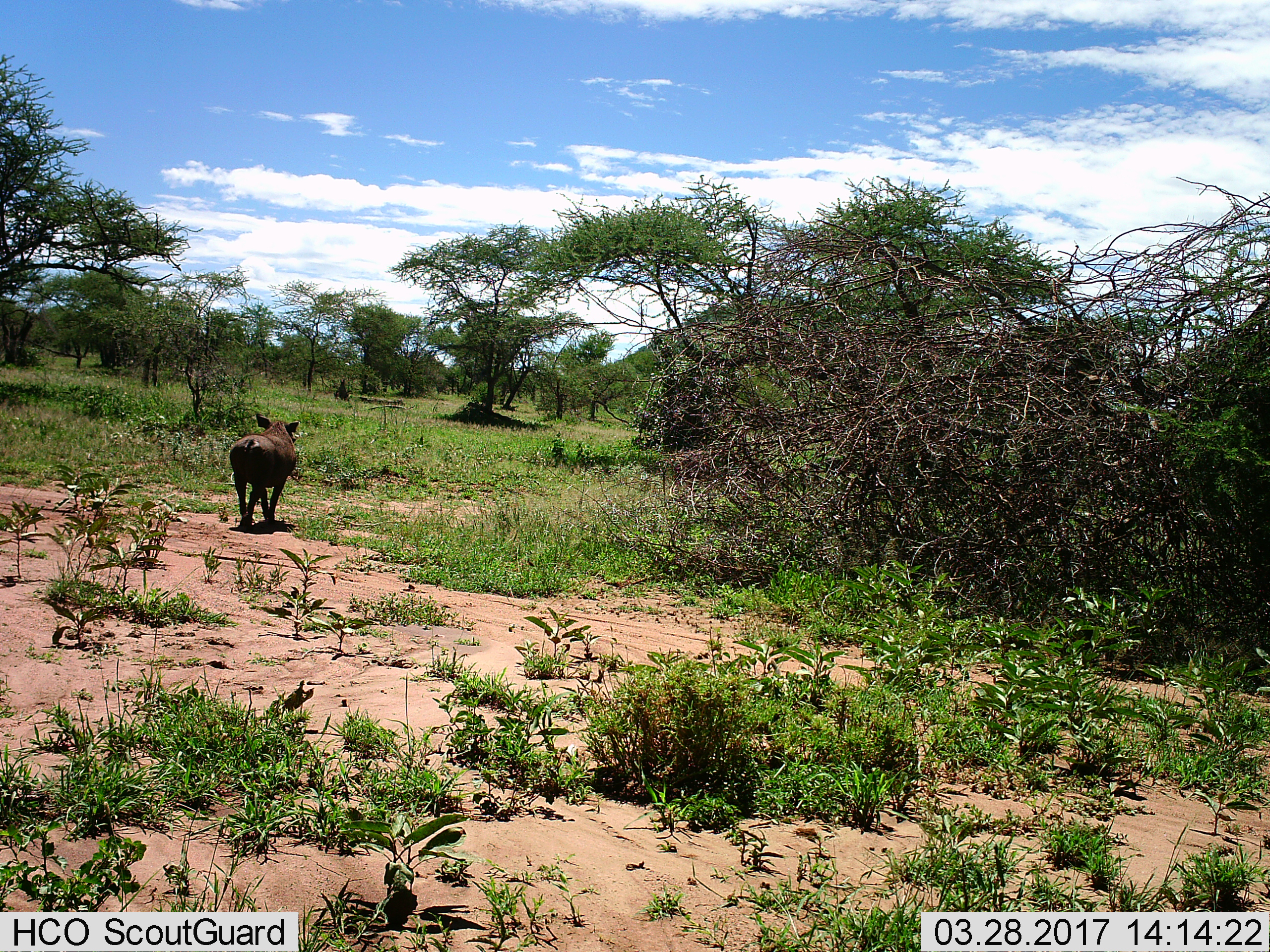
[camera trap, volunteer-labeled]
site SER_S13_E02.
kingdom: Animalia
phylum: Chordata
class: Mammalia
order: Artiodactyla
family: Suidae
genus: Phacochoerus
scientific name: Phacochoerus africanus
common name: warthog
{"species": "warthog (Phacochoerus africanus)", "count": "1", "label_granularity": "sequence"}